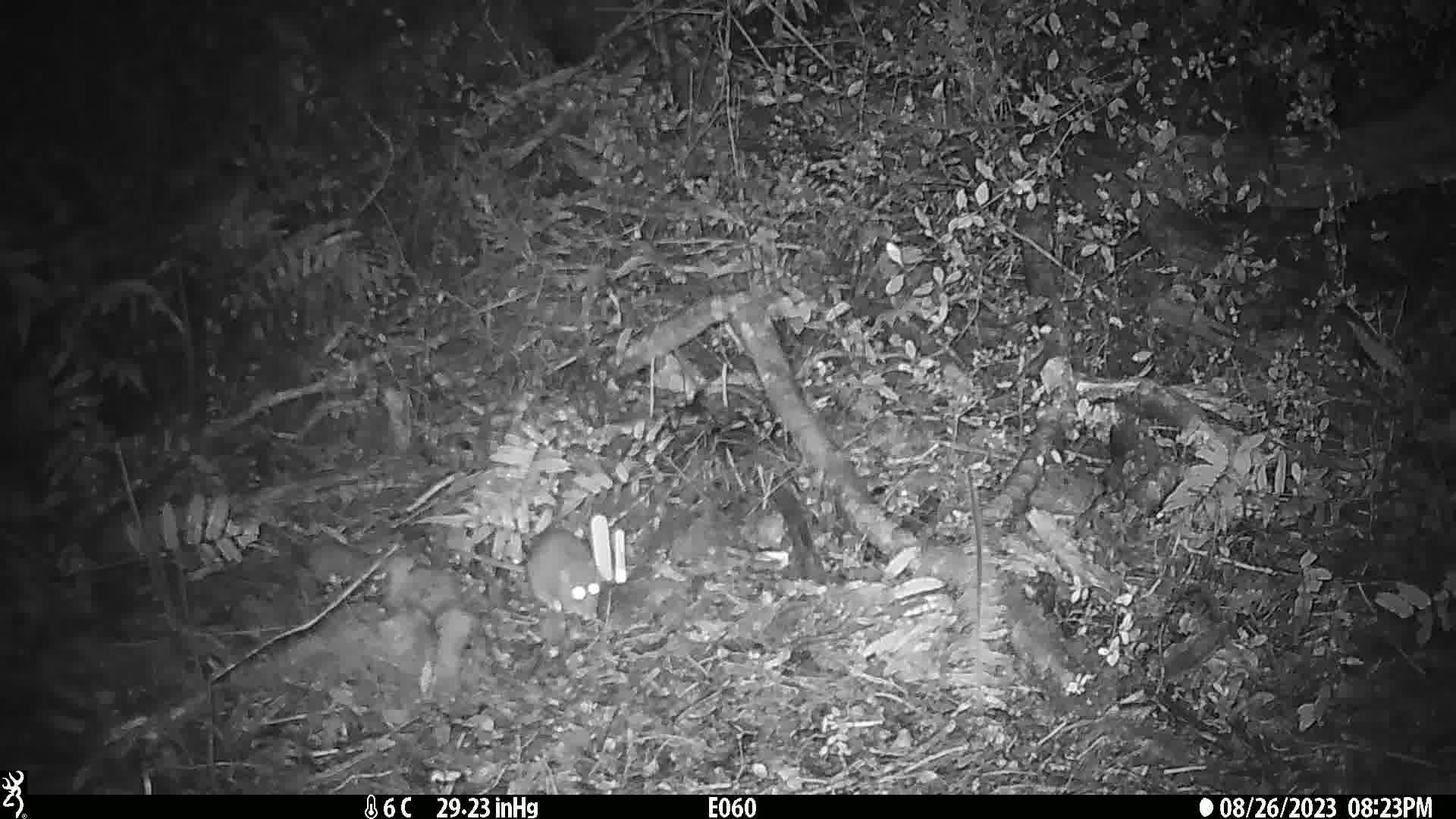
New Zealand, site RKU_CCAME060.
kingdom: Animalia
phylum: Chordata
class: Mammalia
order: Rodentia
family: Muridae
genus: Rattus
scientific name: Rattus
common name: rat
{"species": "rat (Rattus)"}